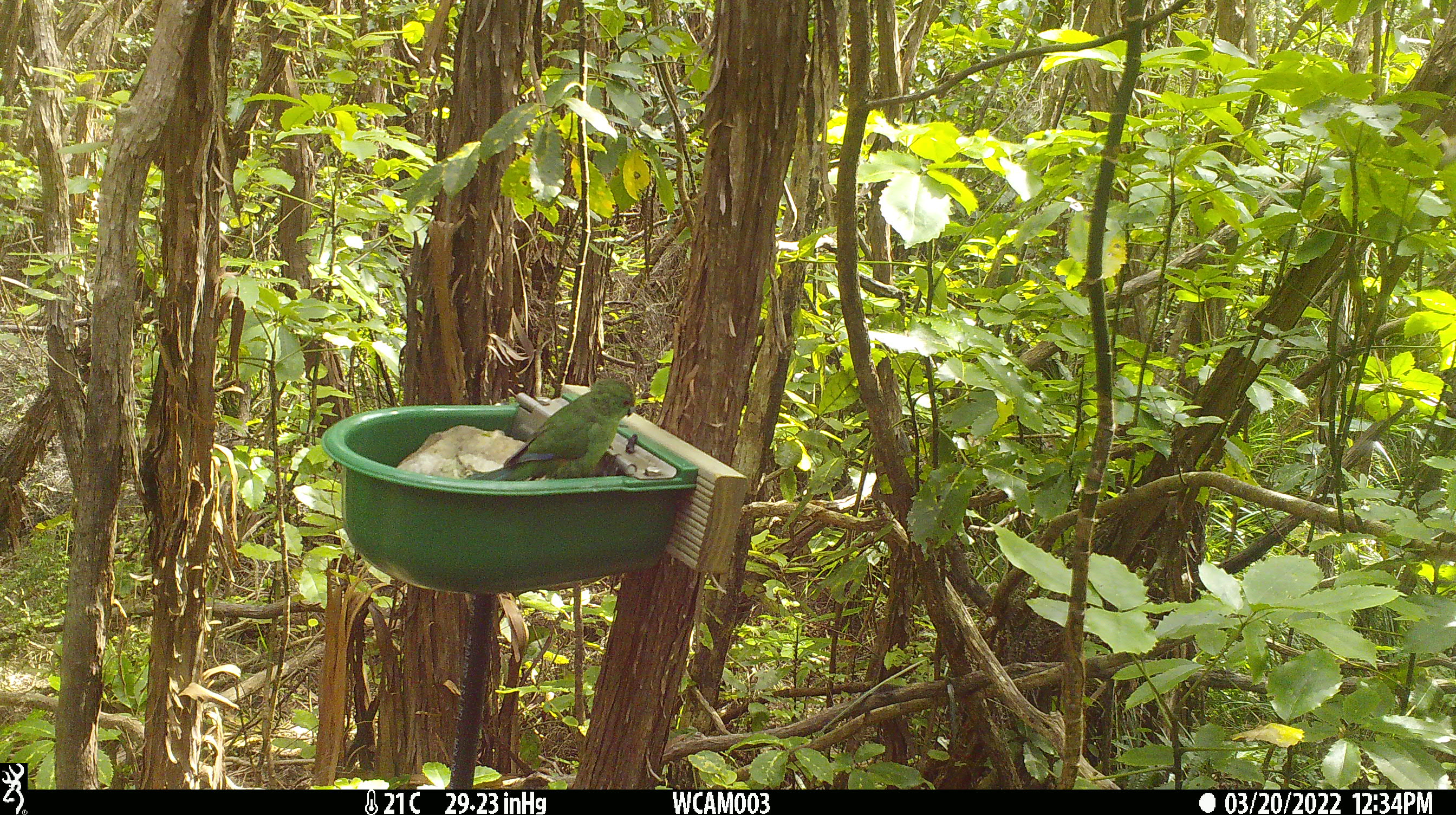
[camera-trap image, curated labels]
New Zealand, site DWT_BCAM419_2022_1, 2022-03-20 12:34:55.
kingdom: Animalia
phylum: Chordata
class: Aves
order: Psittaciformes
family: Psittaculidae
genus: Cyanoramphus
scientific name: Cyanoramphus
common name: parakeet